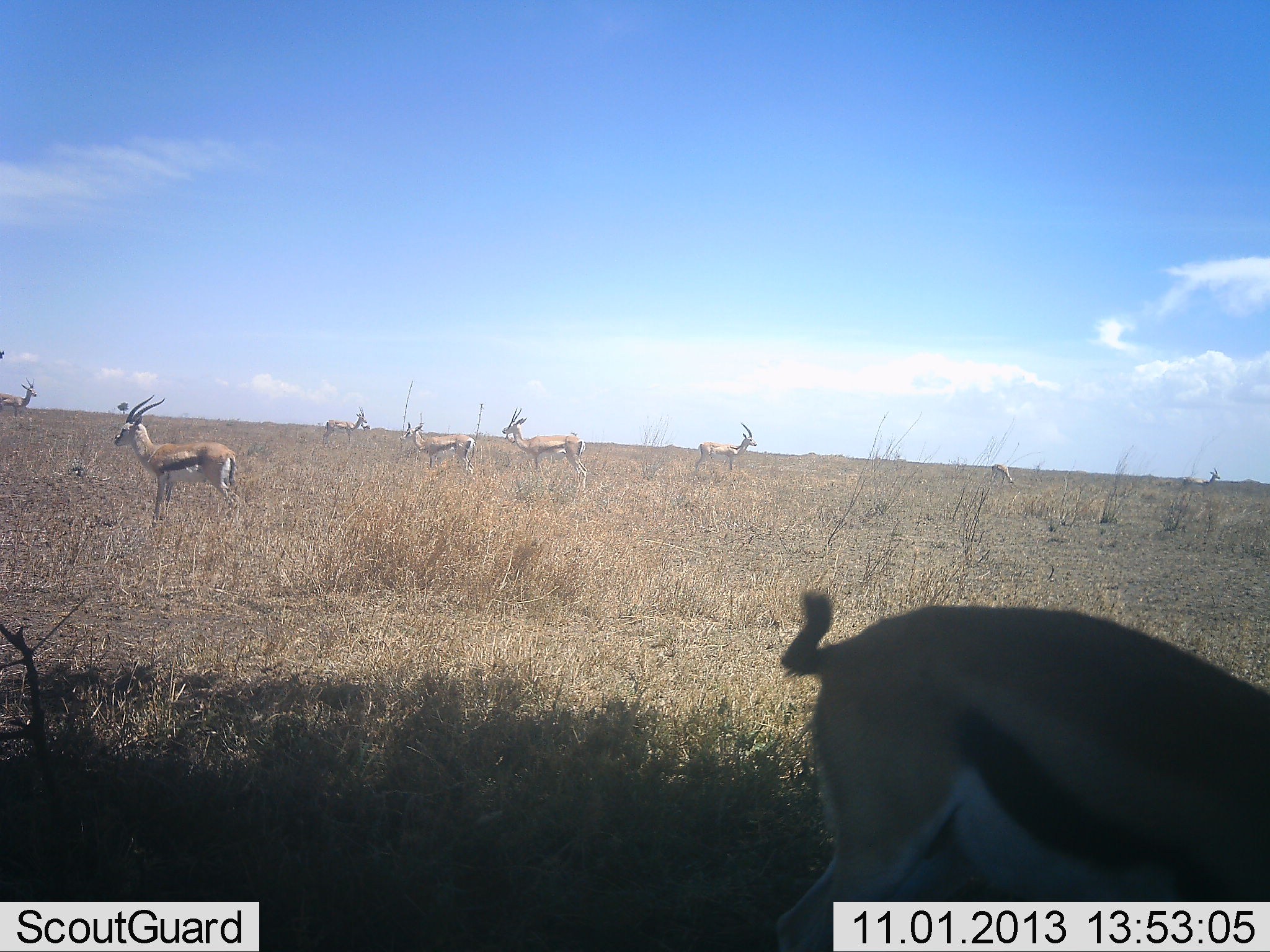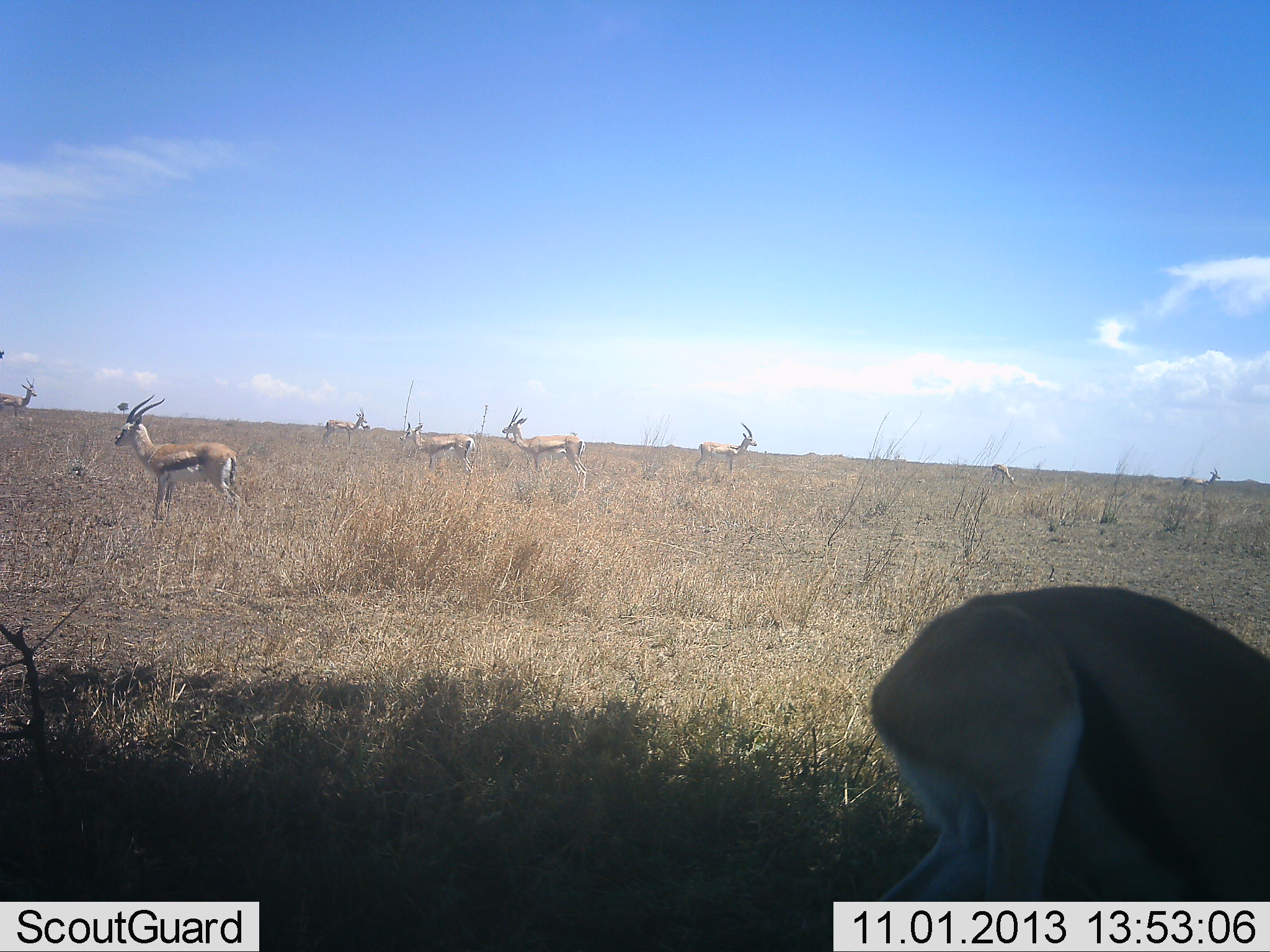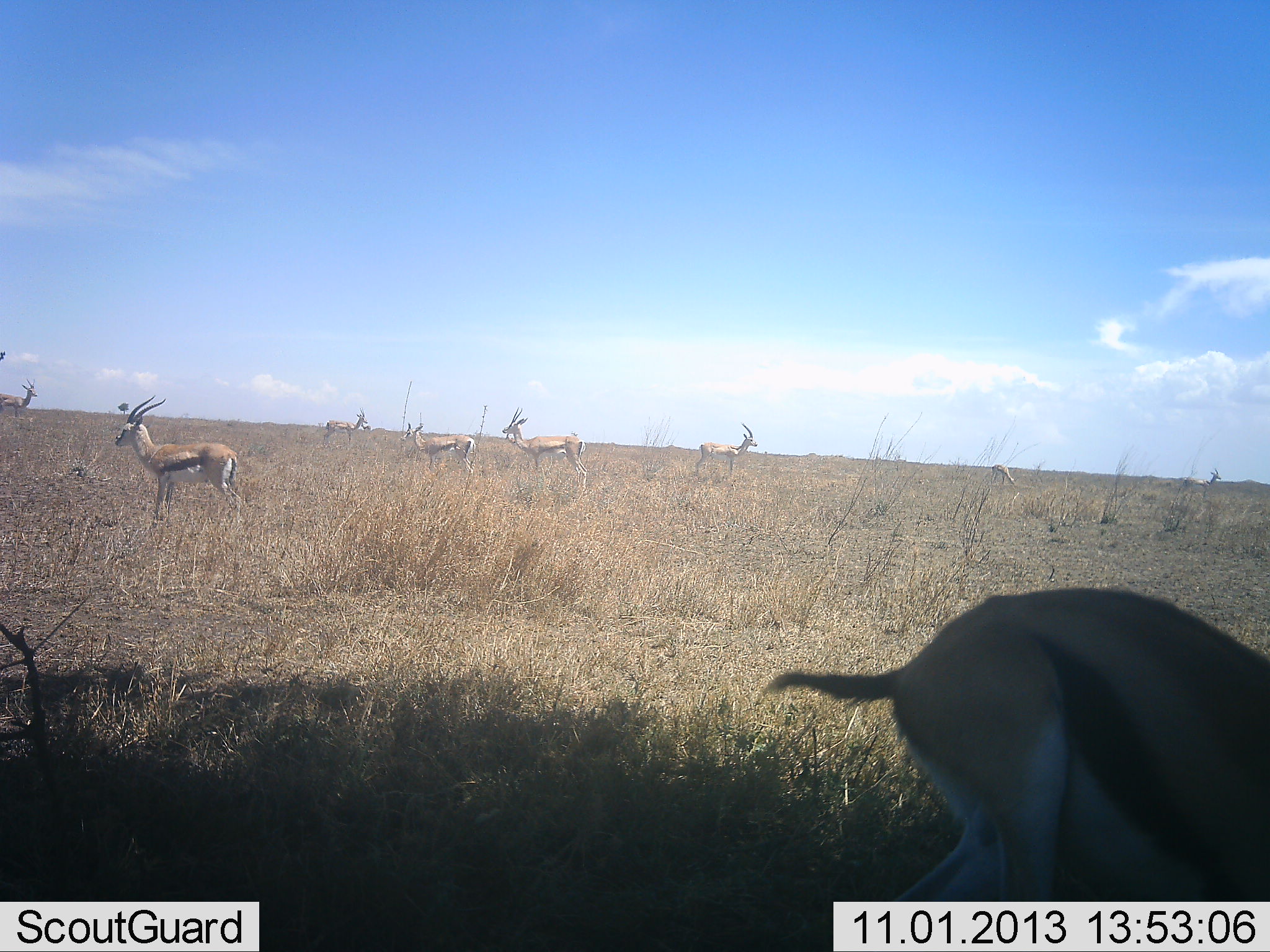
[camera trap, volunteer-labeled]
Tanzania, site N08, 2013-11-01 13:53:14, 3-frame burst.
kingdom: Animalia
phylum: Chordata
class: Mammalia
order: Artiodactyla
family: Bovidae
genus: Eudorcas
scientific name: Eudorcas thomsonii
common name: thomson's gazelle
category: gazellethomsons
Gazellethomsons (thomson's gazelle) (Eudorcas thomsonii), count 8. Behavior (volunteer vote fractions): standing 93%, resting 4%, moving 26%, interacting 0%. Young present (vote fraction): 0%. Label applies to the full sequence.